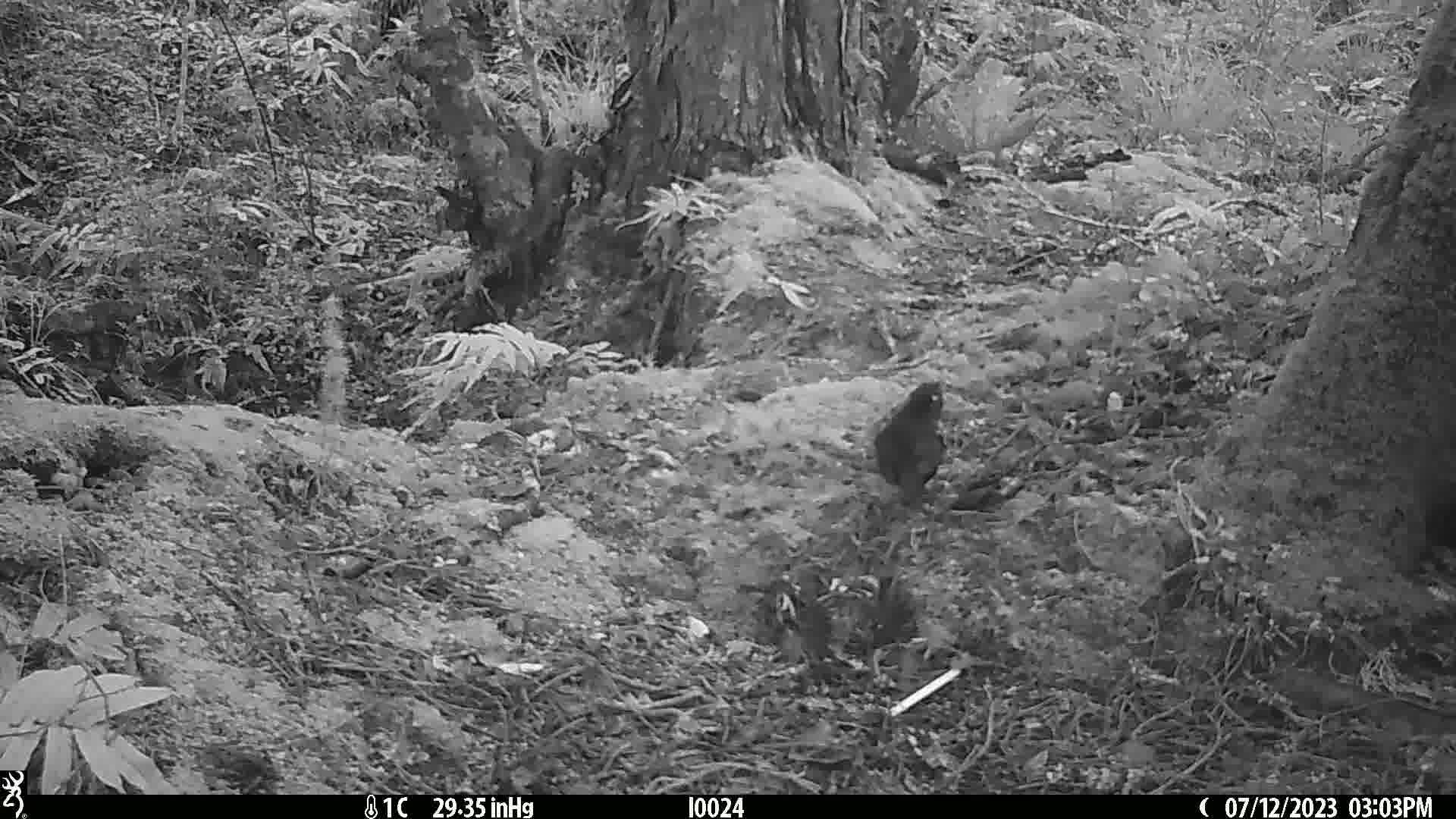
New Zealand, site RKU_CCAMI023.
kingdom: Animalia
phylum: Chordata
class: Aves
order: Passeriformes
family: Turdidae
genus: Turdus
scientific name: Turdus merula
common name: eurasian blackbird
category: blackbird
Blackbird (eurasian blackbird) (Turdus merula).